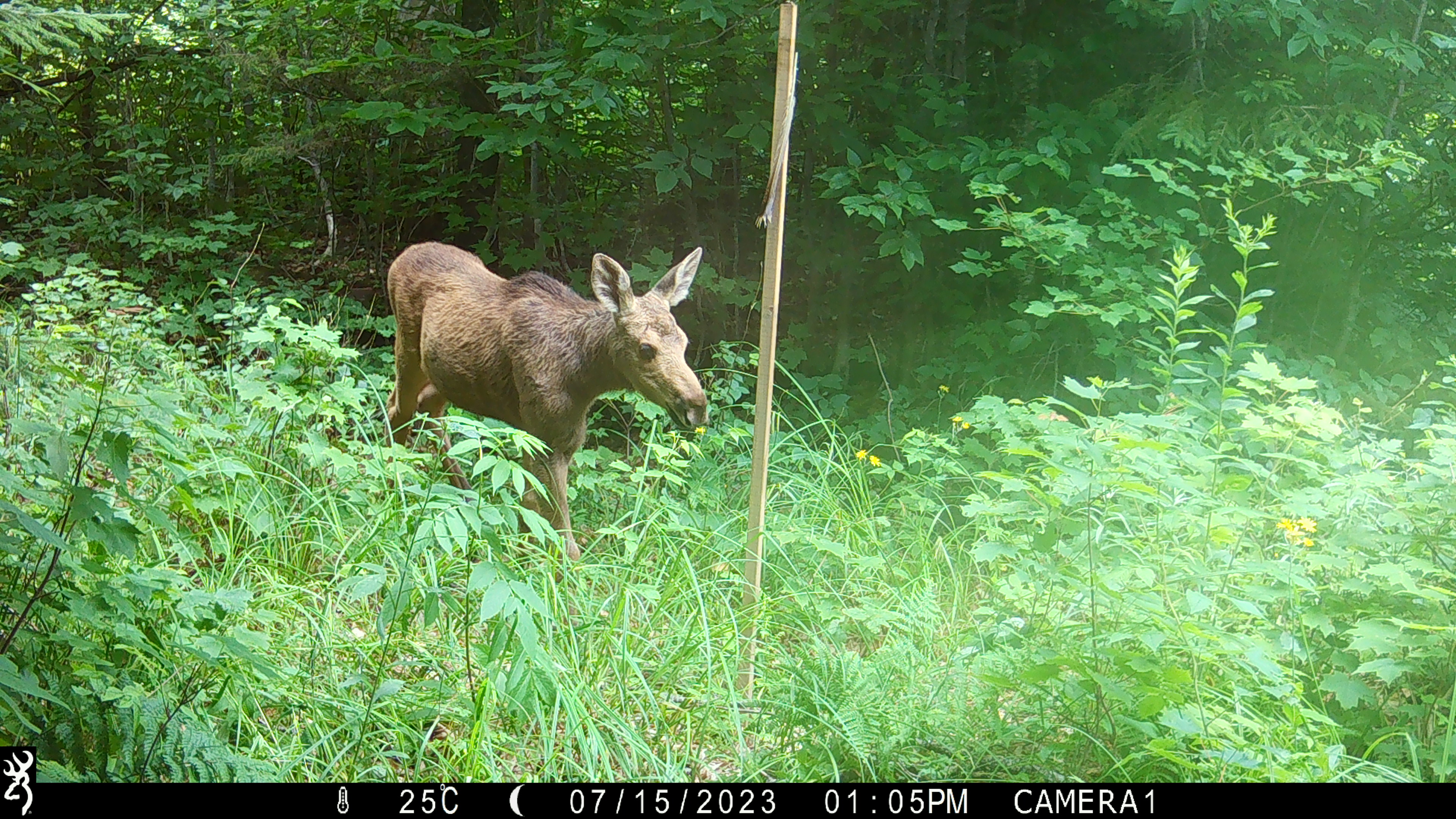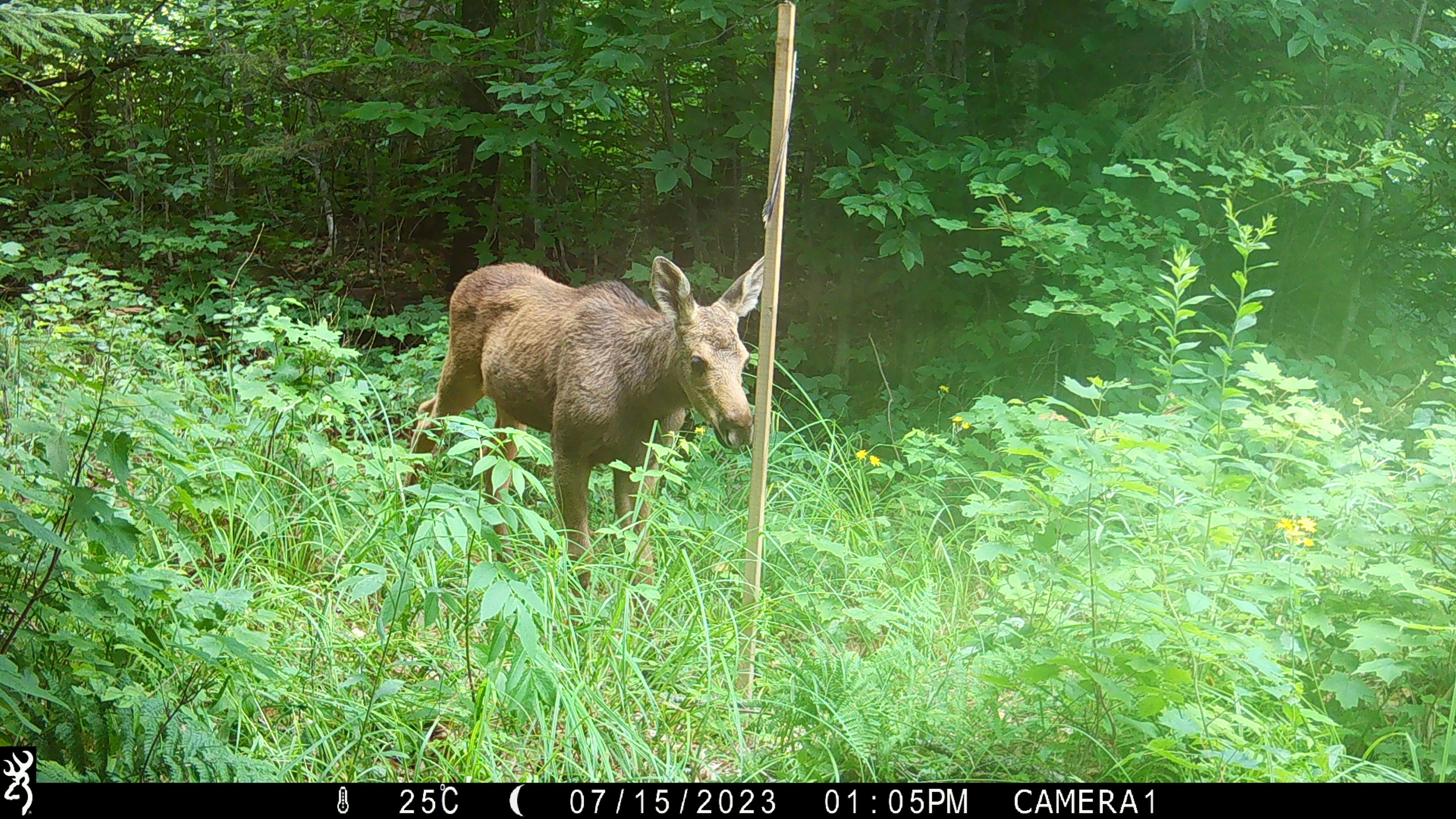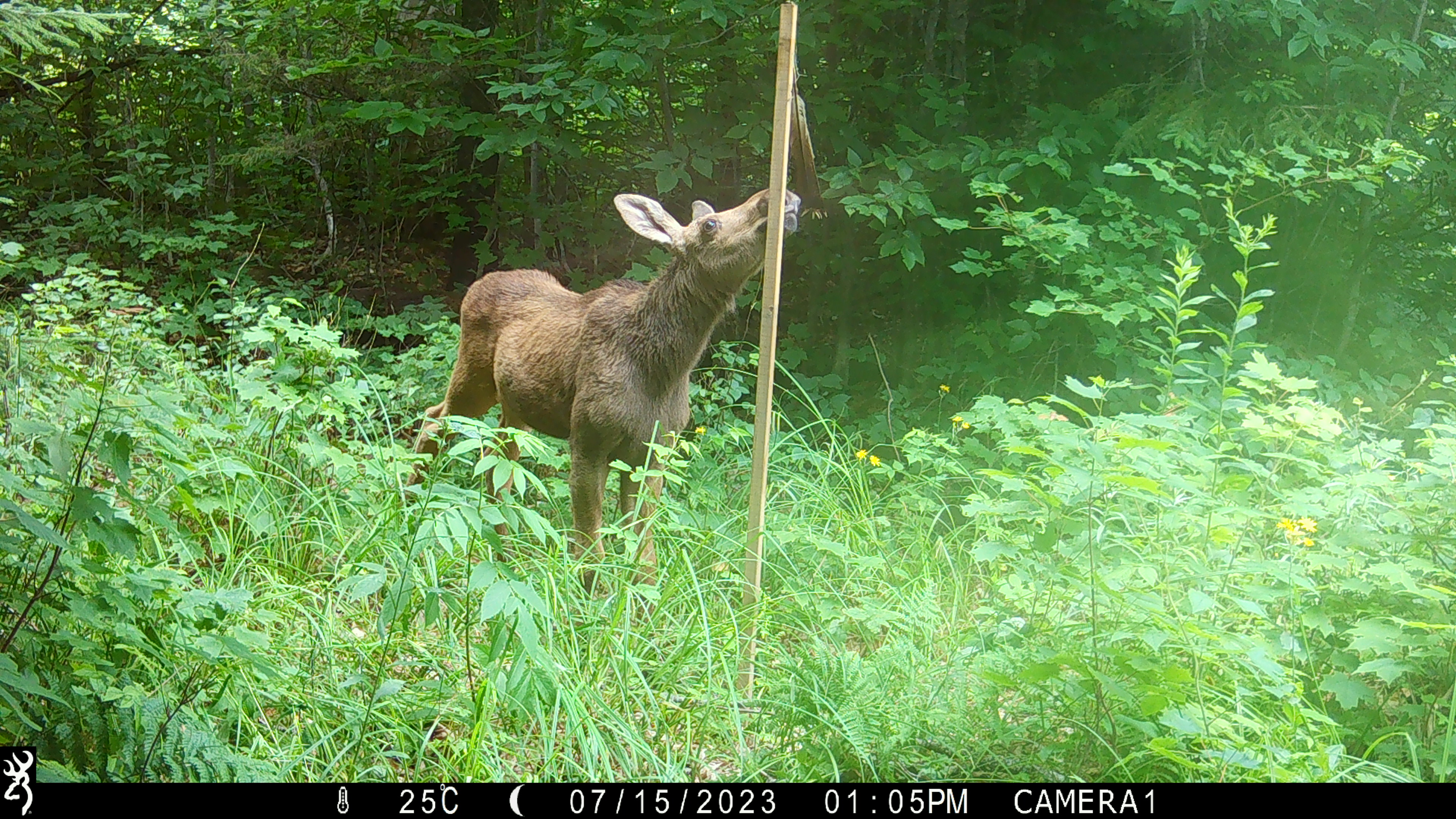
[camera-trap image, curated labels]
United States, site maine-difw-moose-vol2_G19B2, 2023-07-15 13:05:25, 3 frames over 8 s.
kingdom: Animalia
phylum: Chordata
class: Mammalia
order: Artiodactyla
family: Cervidae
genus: Alces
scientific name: Alces alces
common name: moose